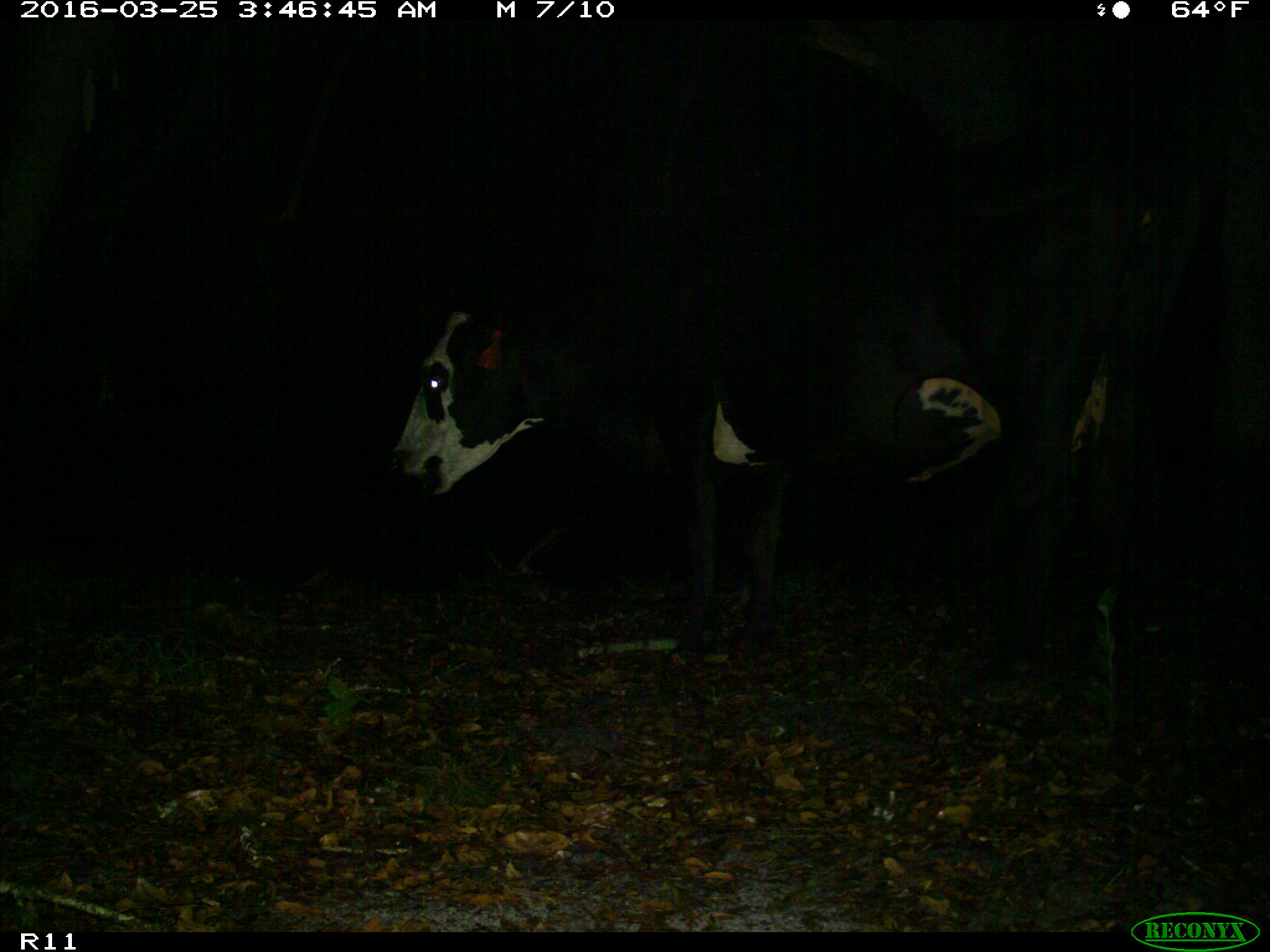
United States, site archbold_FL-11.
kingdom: Animalia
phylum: Chordata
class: Mammalia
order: Artiodactyla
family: Bovidae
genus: Bos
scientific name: Bos taurus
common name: domestic cow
Bos taurus (domestic cow).